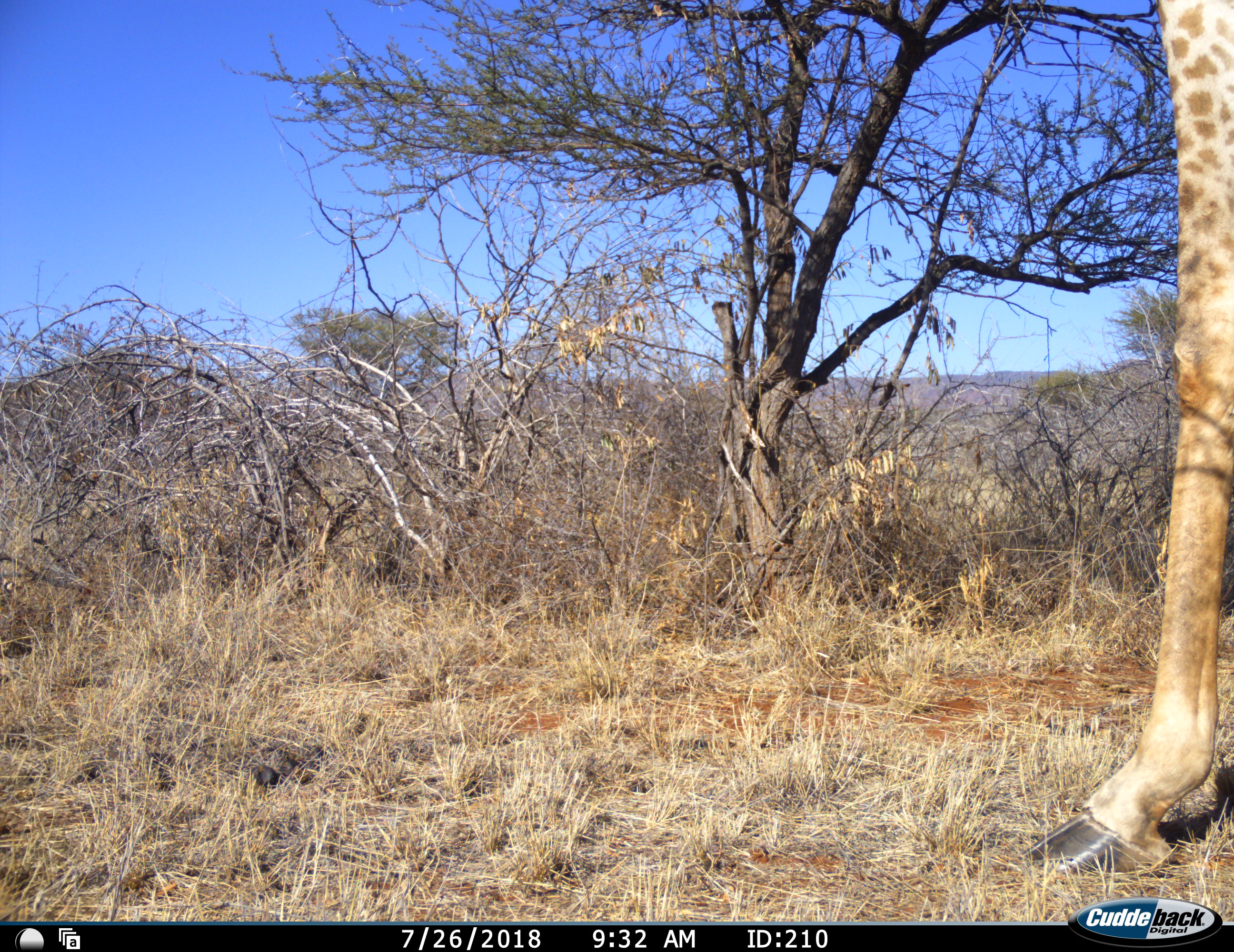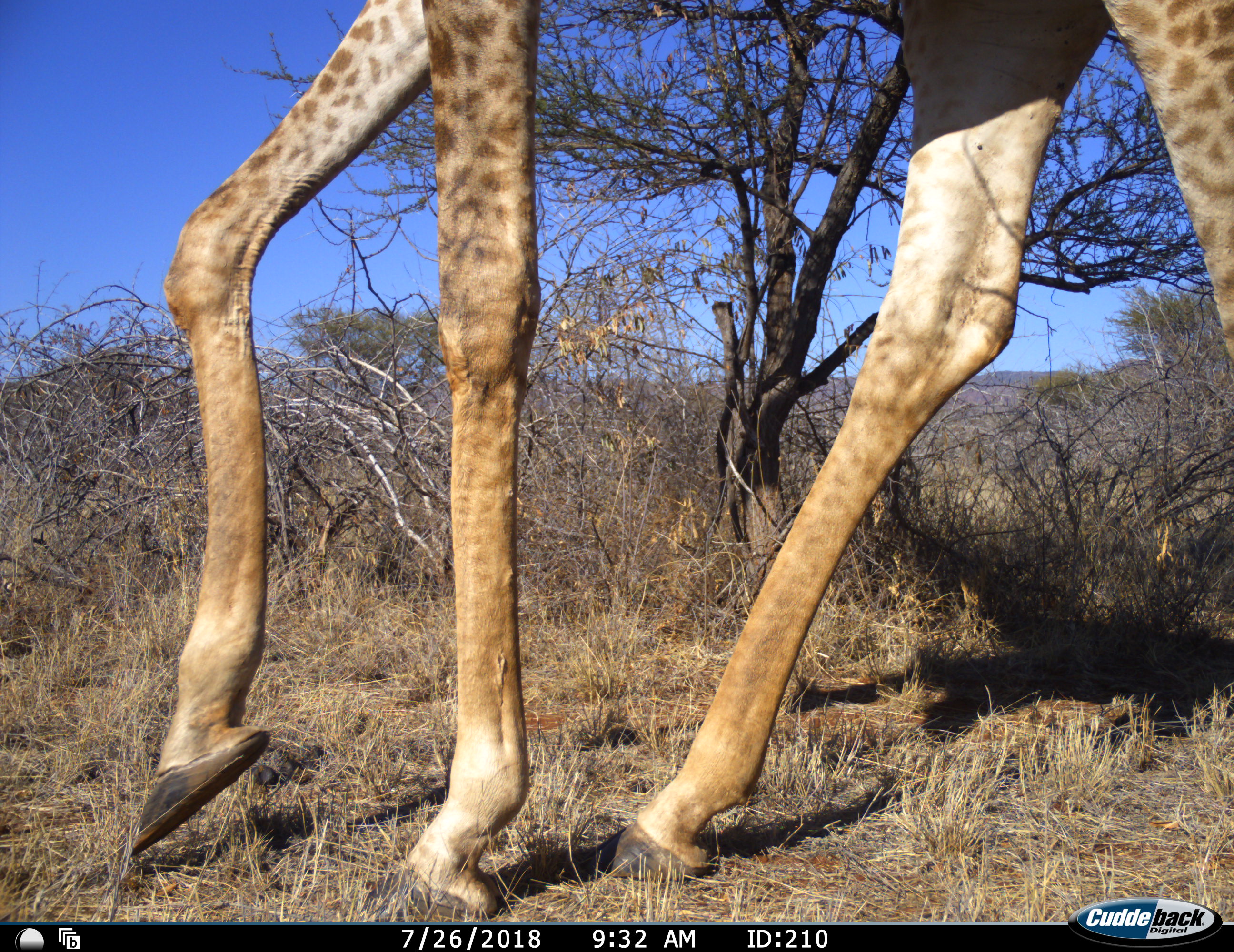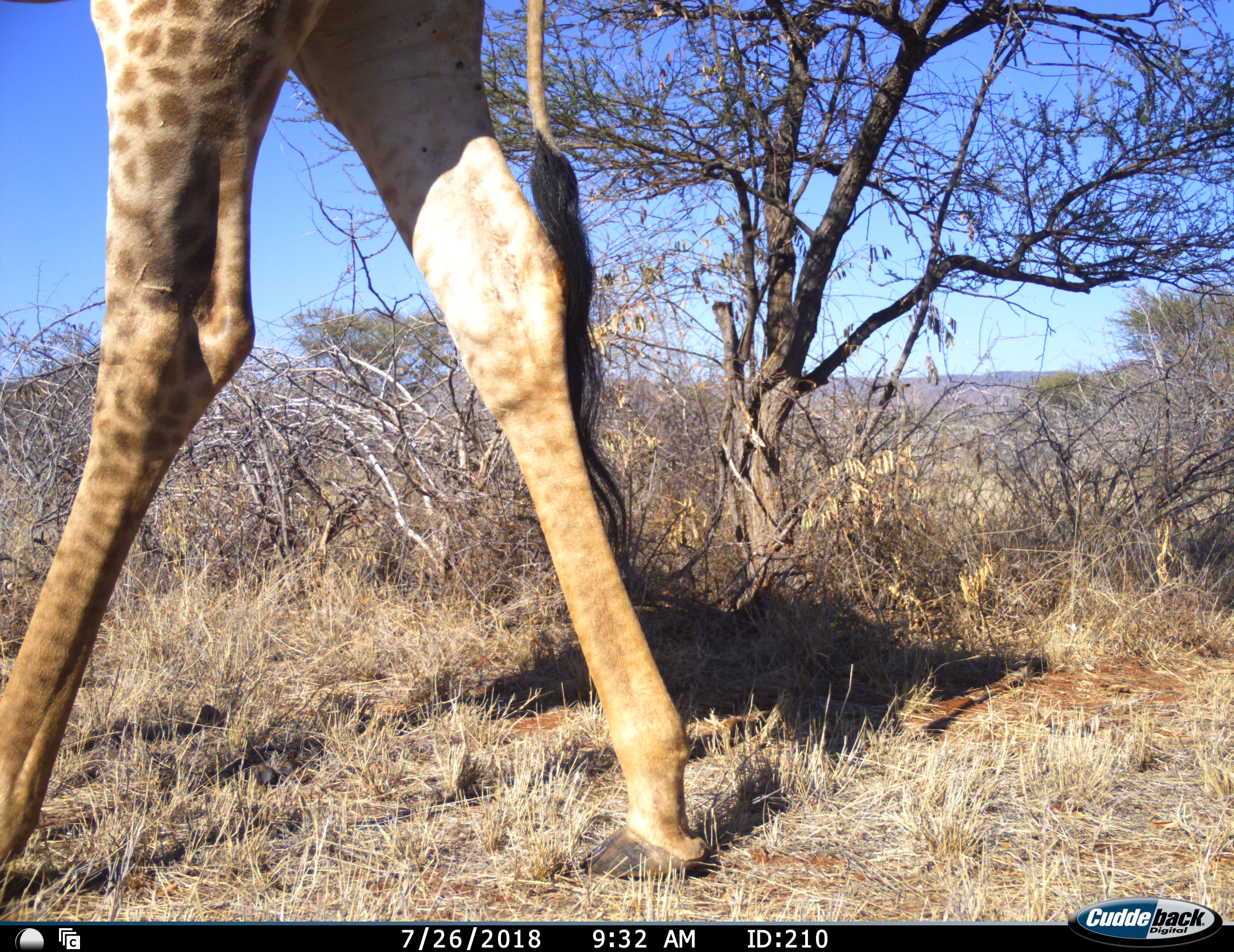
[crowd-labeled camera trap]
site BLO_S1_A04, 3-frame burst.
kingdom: Animalia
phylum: Chordata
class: Mammalia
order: Artiodactyla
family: Giraffidae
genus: Giraffa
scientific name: Giraffa camelopardalis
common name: giraffe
Giraffe (Giraffa camelopardalis), count 1. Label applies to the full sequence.